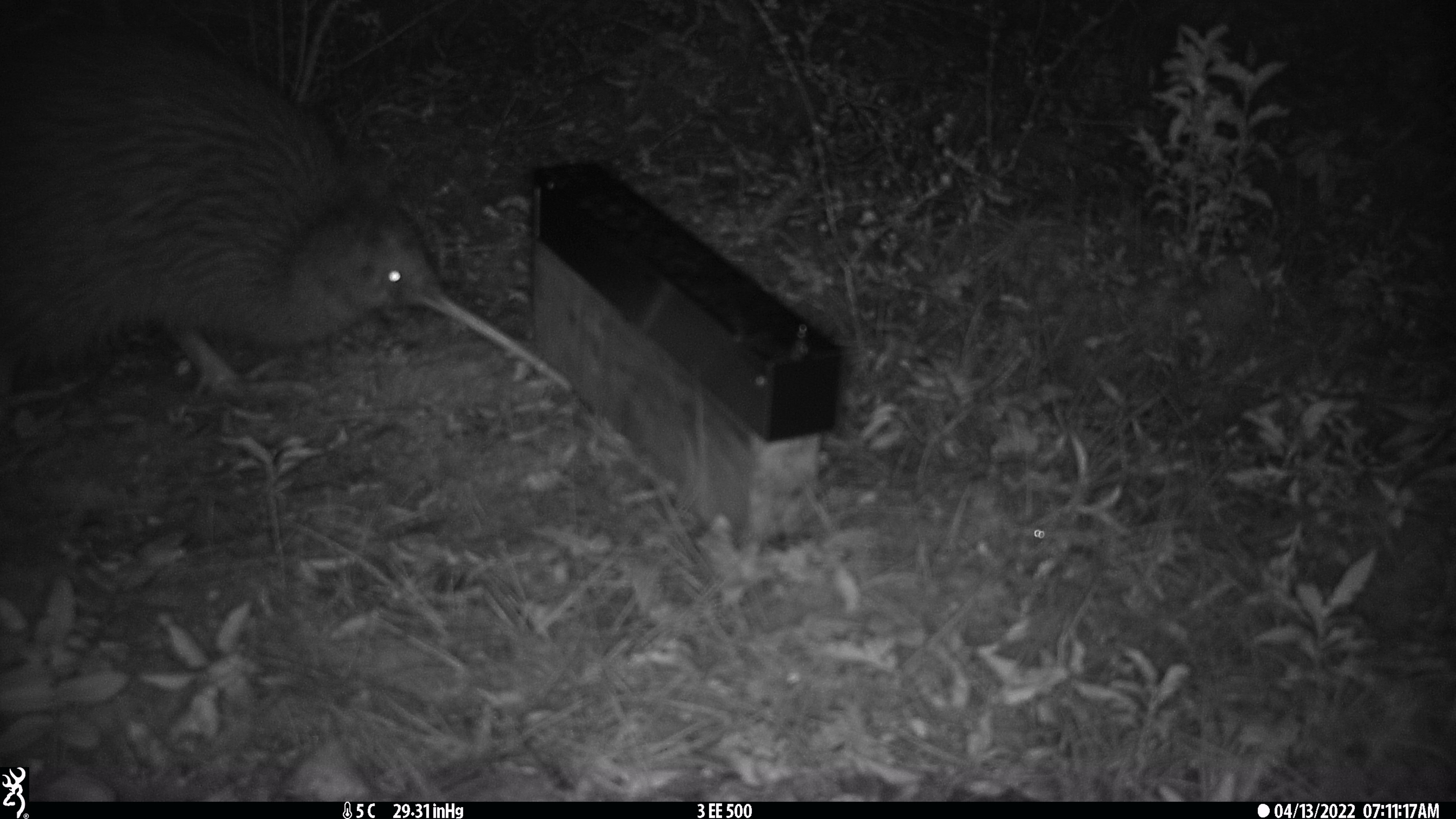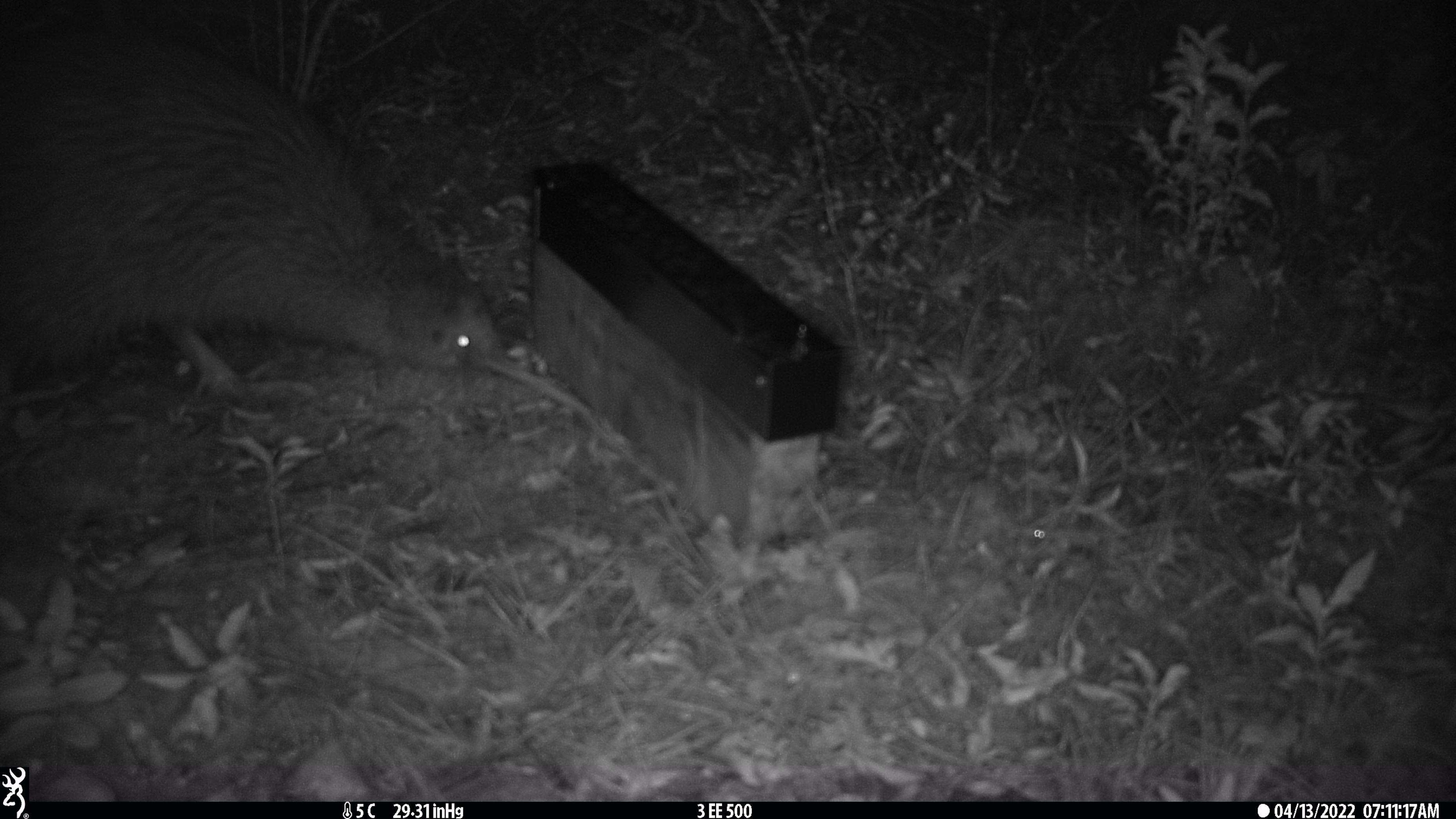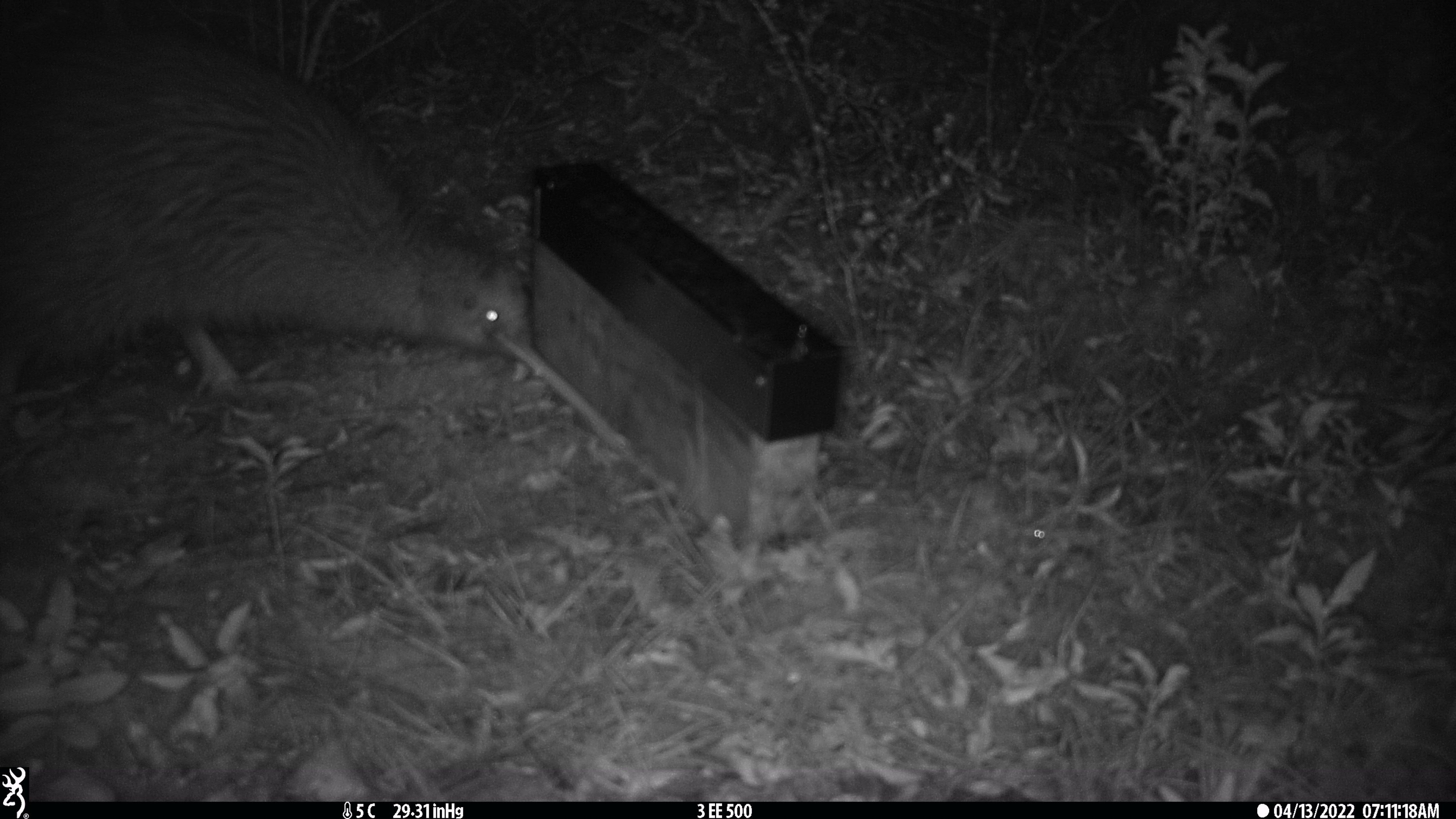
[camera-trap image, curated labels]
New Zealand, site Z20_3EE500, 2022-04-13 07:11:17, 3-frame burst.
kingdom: Animalia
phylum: Chordata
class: Aves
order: Apterygiformes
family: Apterygidae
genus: Apteryx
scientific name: Apteryx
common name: kiwi